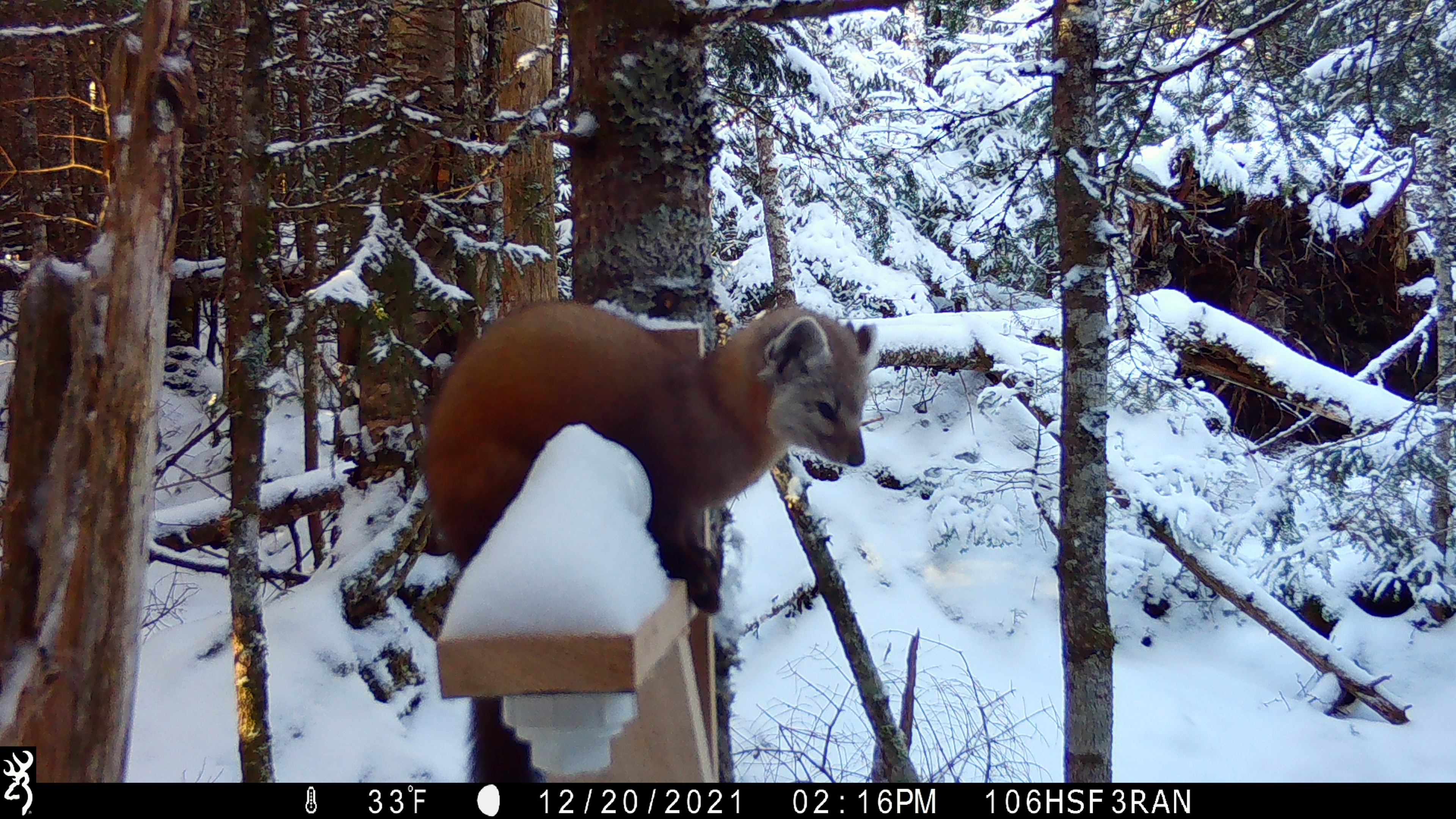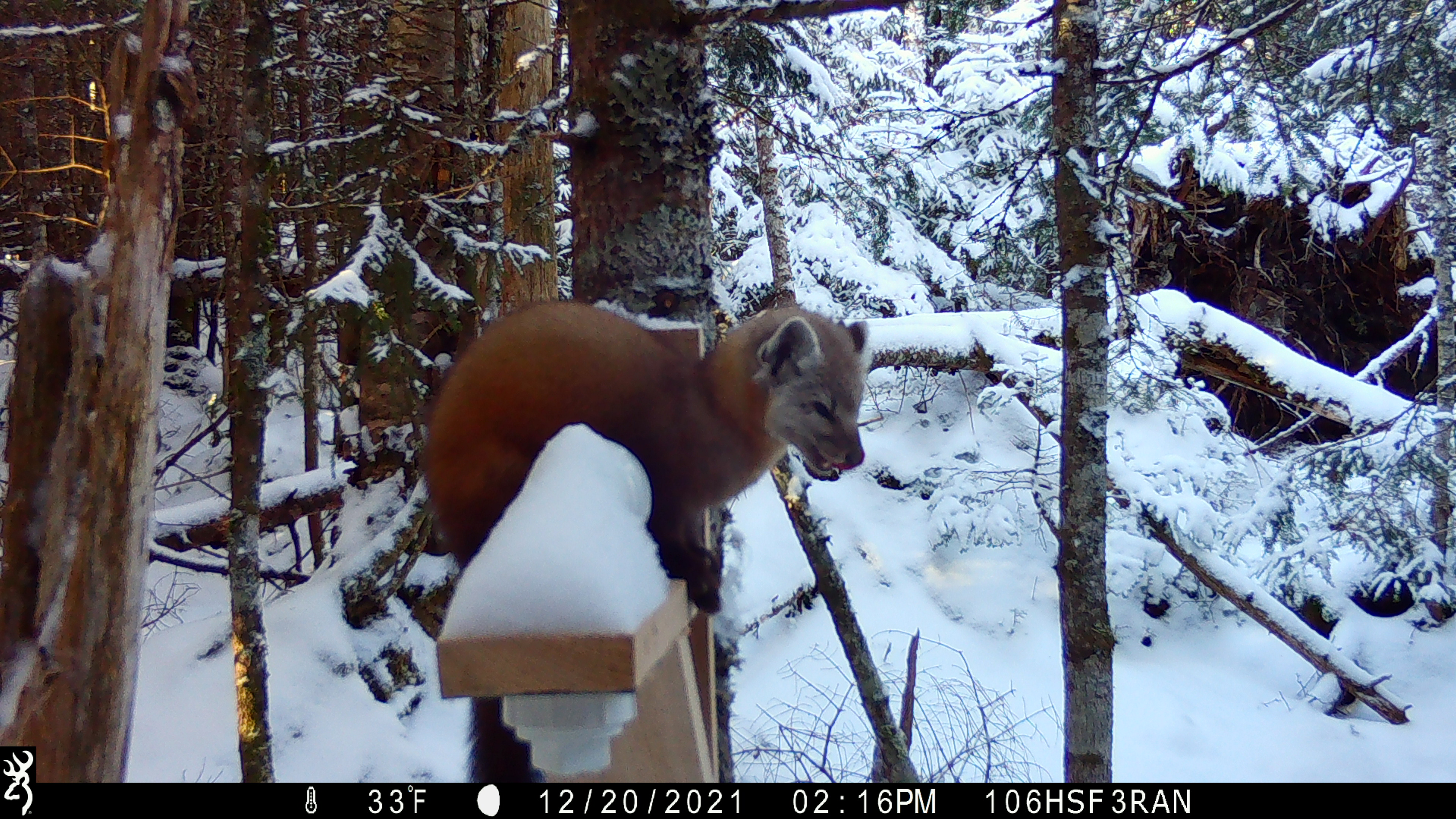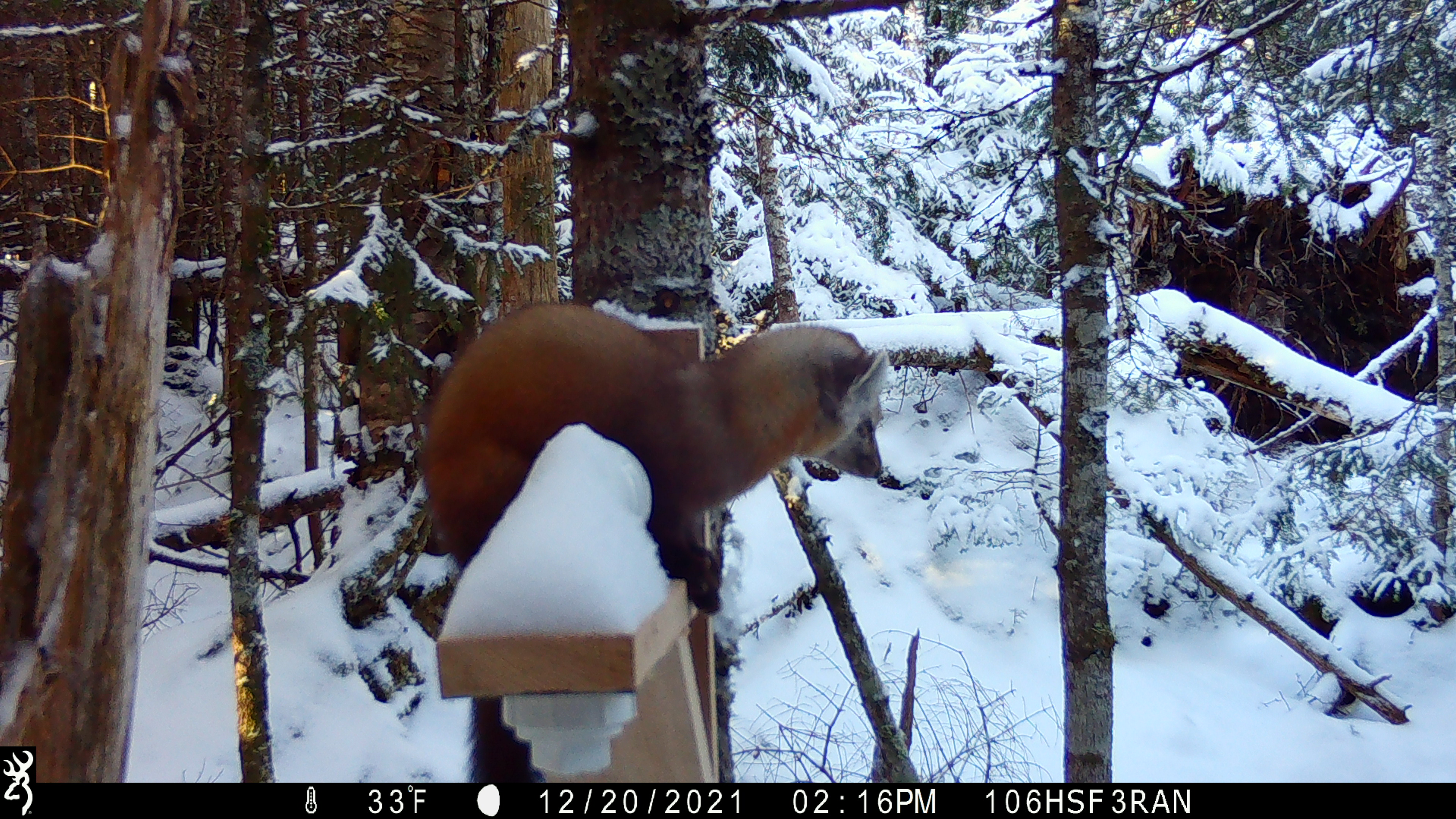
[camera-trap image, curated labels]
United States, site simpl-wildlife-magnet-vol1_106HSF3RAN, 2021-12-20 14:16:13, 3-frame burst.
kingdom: Animalia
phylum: Chordata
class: Mammalia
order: Carnivora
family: Mustelidae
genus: Martes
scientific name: Martes americana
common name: american marten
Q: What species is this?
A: American marten (Martes americana).